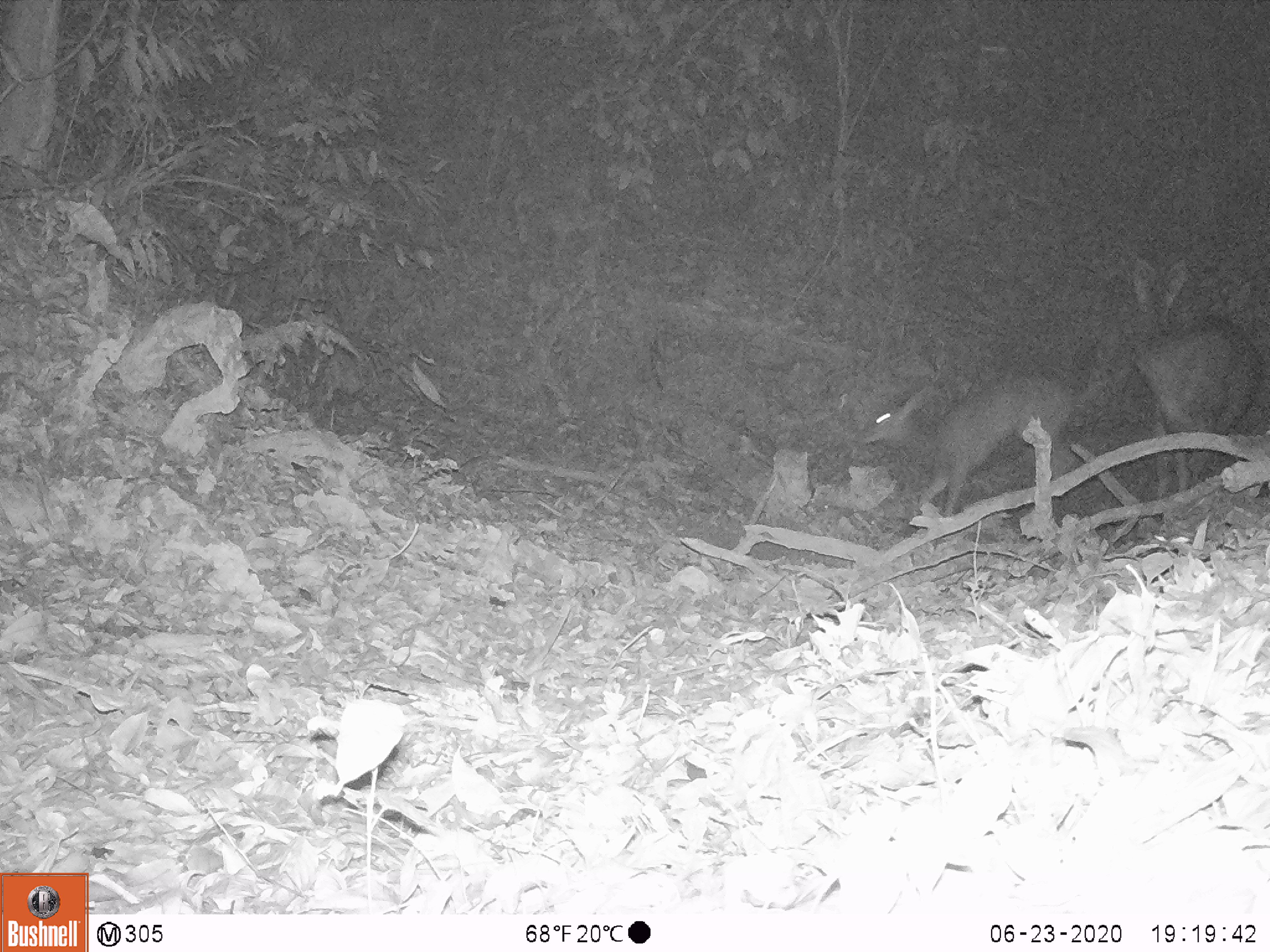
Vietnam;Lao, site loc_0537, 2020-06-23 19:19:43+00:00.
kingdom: Animalia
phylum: Chordata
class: Mammalia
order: Artiodactyla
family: Cervidae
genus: Rusa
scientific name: Rusa unicolor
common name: sambar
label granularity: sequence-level